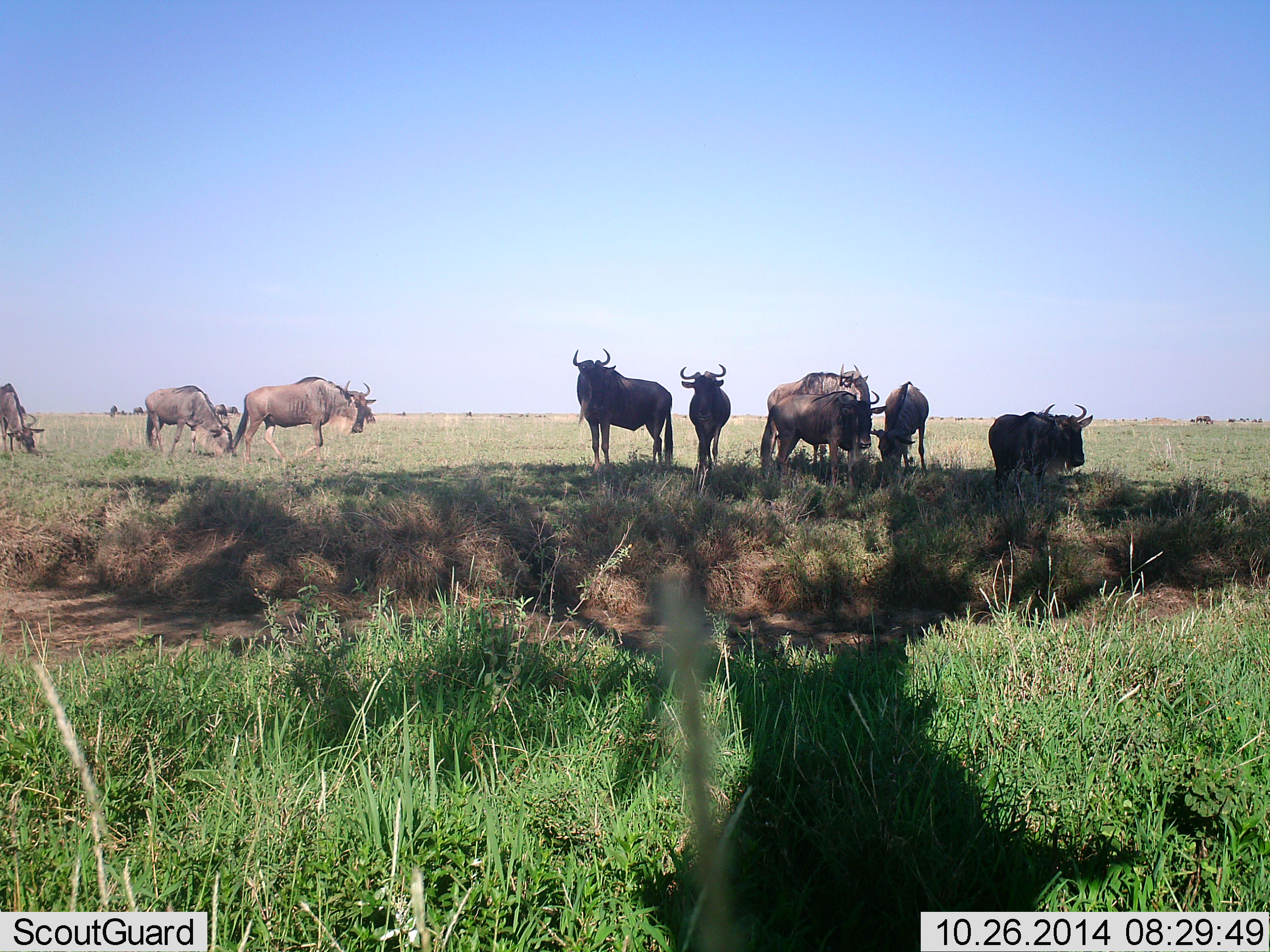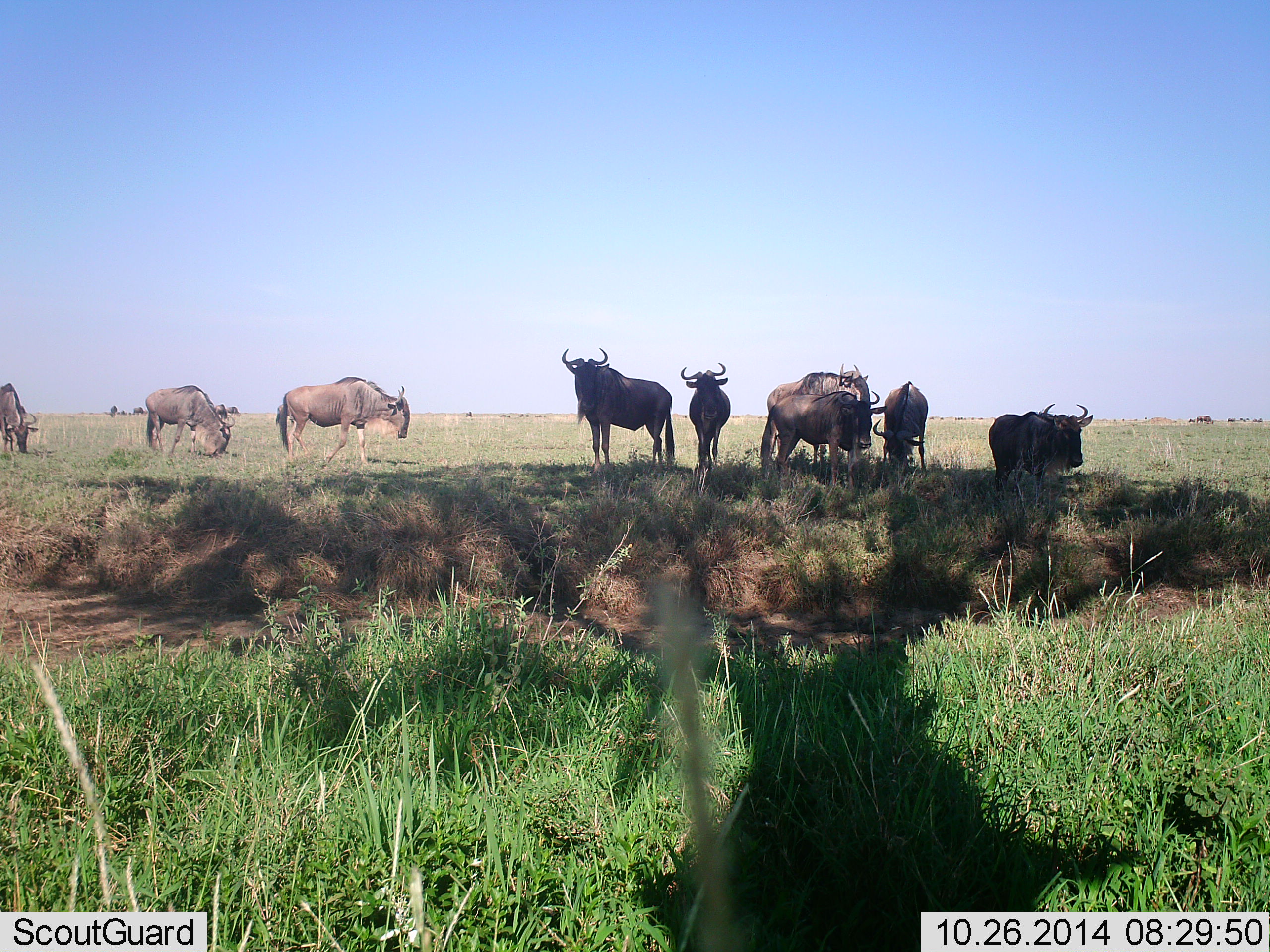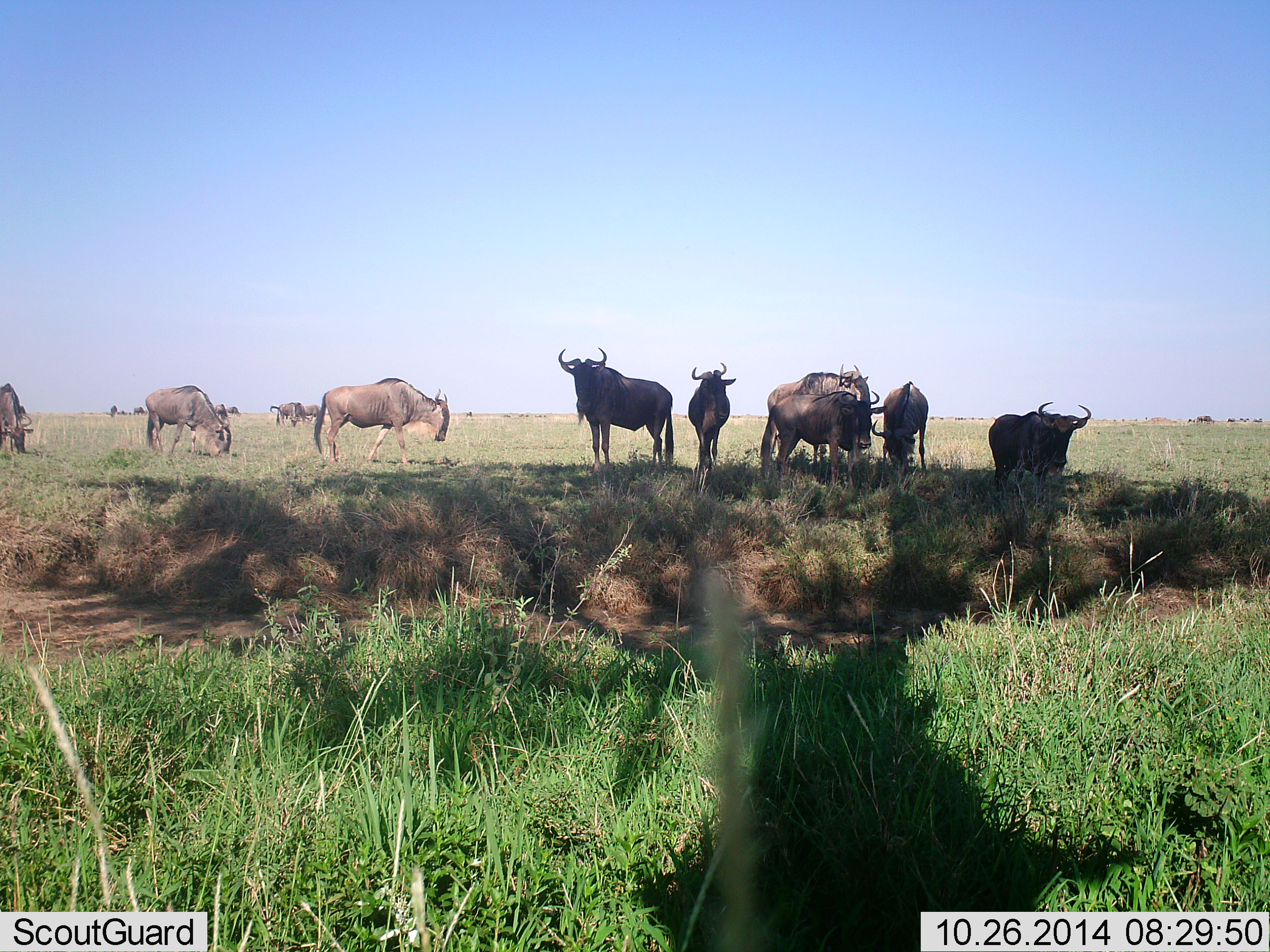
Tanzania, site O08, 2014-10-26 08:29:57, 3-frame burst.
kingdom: Animalia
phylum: Chordata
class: Mammalia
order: Artiodactyla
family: Bovidae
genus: Connochaetes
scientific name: Connochaetes taurinus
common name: blue wildebeest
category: wildebeest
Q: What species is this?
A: Wildebeest (blue wildebeest) (Connochaetes taurinus).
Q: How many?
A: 11-50.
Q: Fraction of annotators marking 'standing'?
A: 80%.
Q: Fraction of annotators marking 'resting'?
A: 0%.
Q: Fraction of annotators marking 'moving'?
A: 60%.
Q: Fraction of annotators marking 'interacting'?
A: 0%.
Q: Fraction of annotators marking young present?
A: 0%.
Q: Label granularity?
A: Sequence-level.